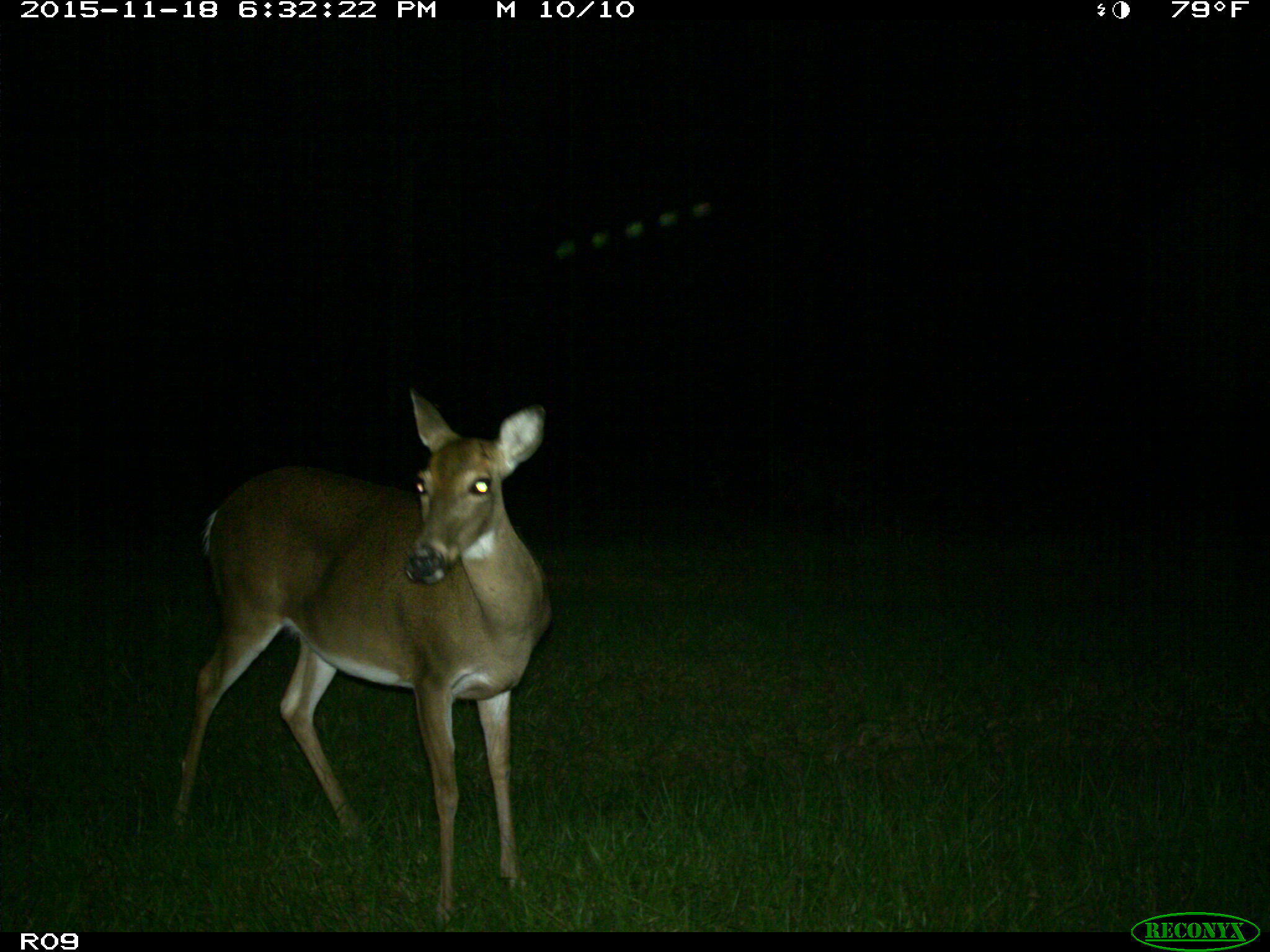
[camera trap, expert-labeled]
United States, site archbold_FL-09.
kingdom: Animalia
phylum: Chordata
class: Mammalia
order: Artiodactyla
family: Cervidae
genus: Odocoileus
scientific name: Odocoileus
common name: deer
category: unidentified deer